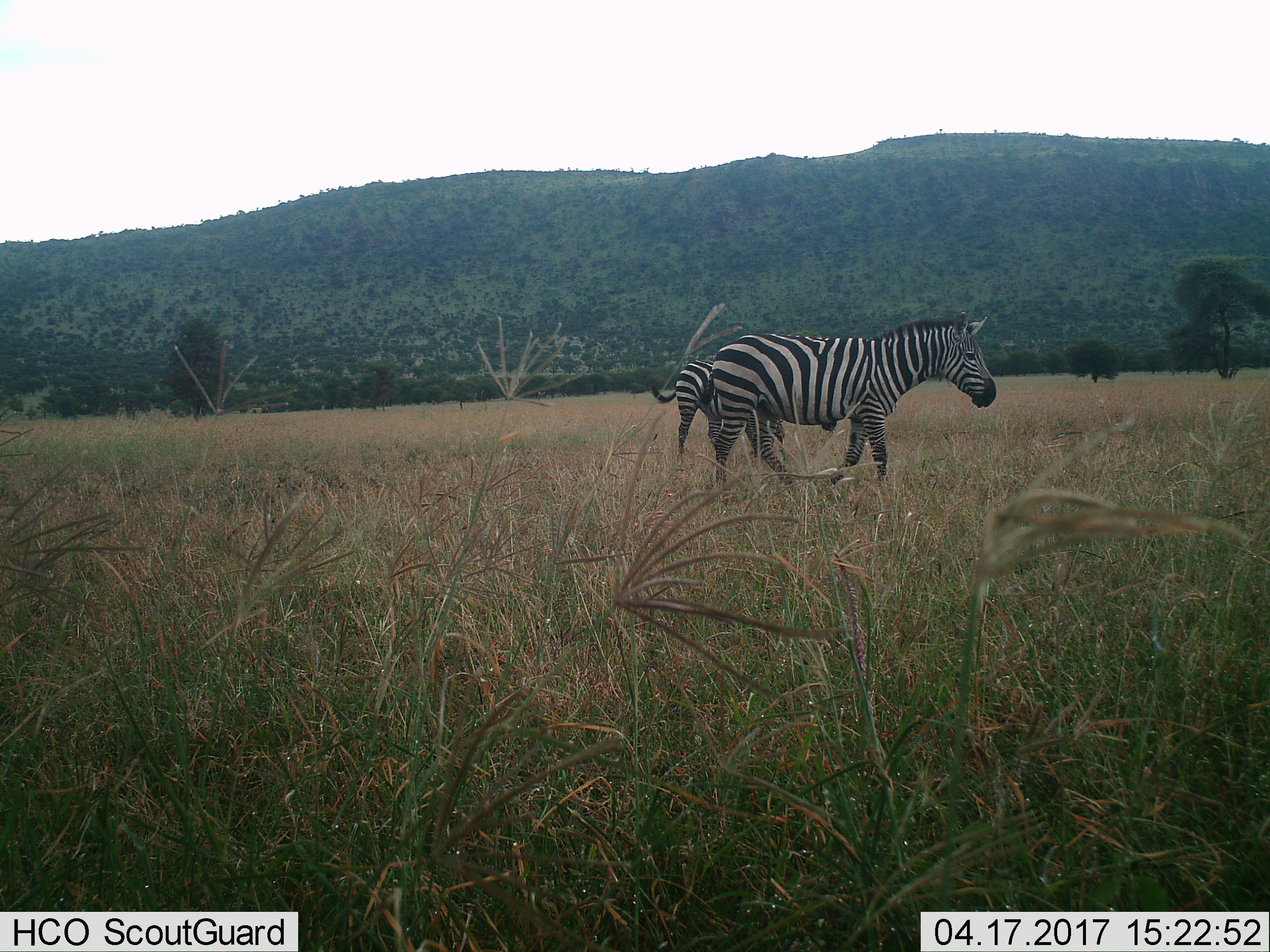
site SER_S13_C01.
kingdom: Animalia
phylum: Chordata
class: Mammalia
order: Perissodactyla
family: Equidae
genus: Equus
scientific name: Equus quagga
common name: plains zebra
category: zebraplains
Zebraplains (plains zebra) (Equus quagga), count 2. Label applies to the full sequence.